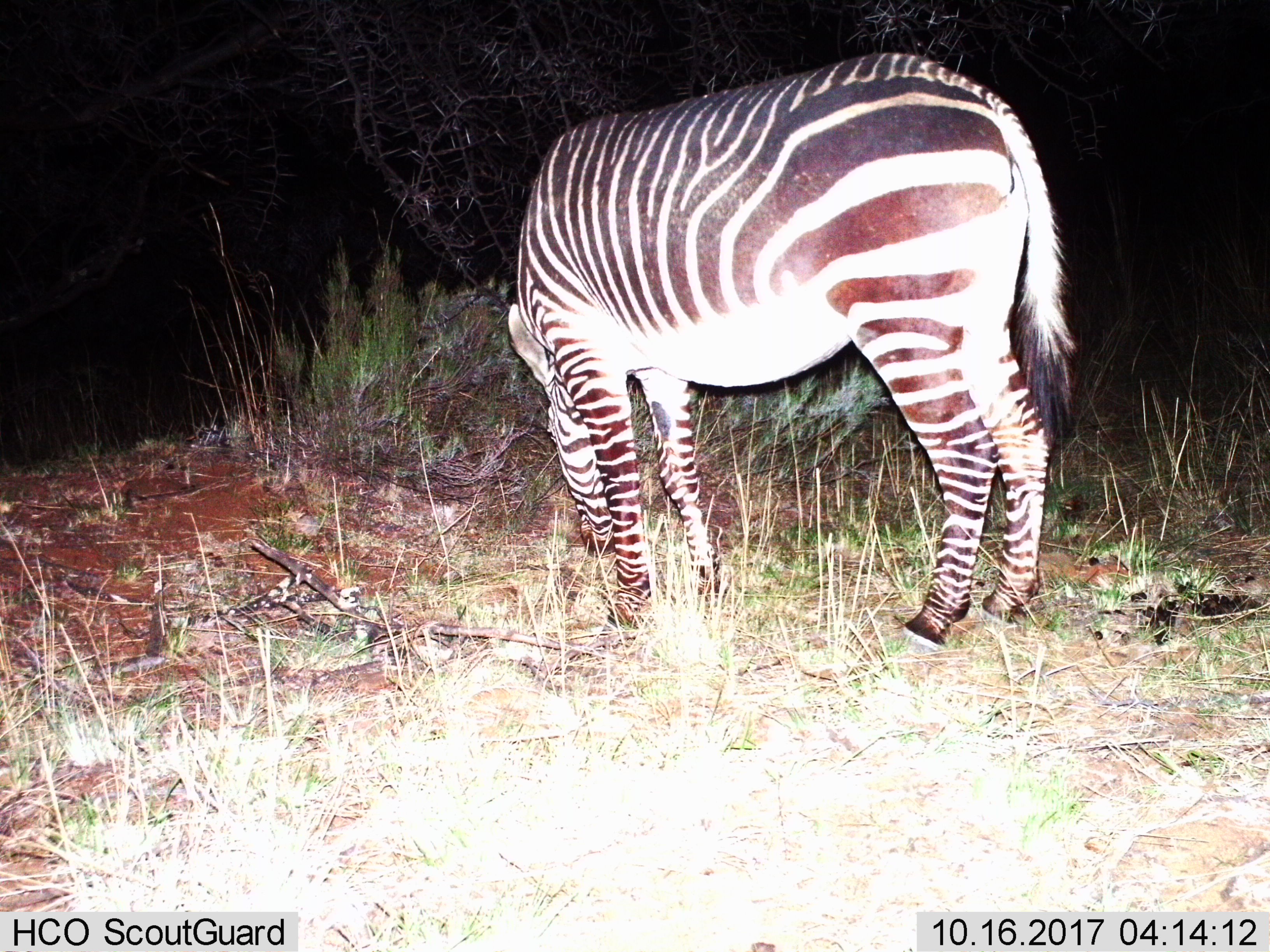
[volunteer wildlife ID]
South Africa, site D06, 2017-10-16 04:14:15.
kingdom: Animalia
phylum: Chordata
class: Mammalia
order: Perissodactyla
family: Equidae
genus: Equus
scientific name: Equus zebra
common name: mountain zebra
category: zebramountain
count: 1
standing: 33%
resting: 0%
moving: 11%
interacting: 0%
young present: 0%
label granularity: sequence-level